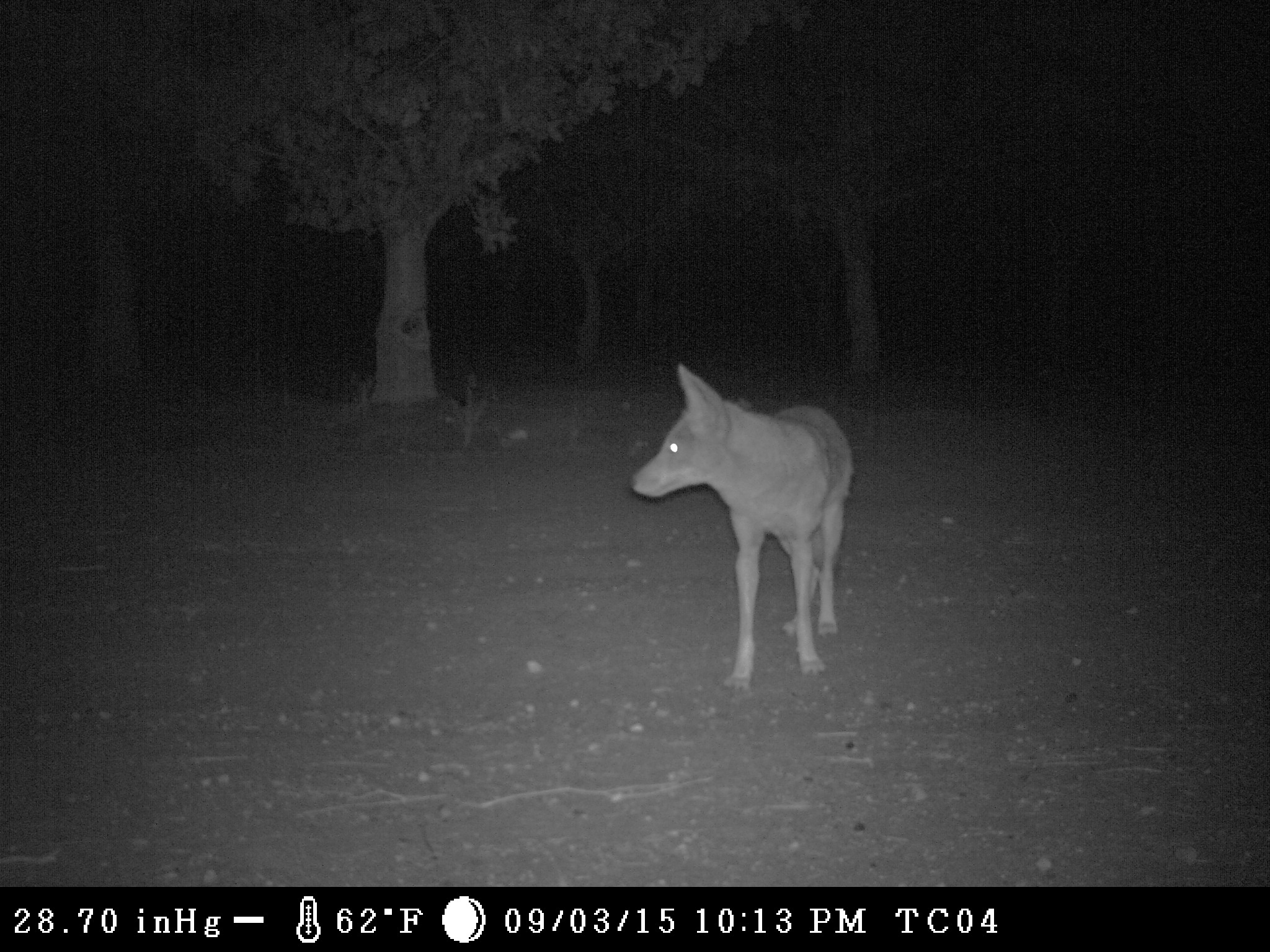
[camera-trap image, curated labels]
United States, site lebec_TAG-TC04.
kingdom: Animalia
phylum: Chordata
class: Mammalia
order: Carnivora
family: Canidae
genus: Canis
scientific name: Canis latrans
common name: coyote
Canis latrans (coyote).